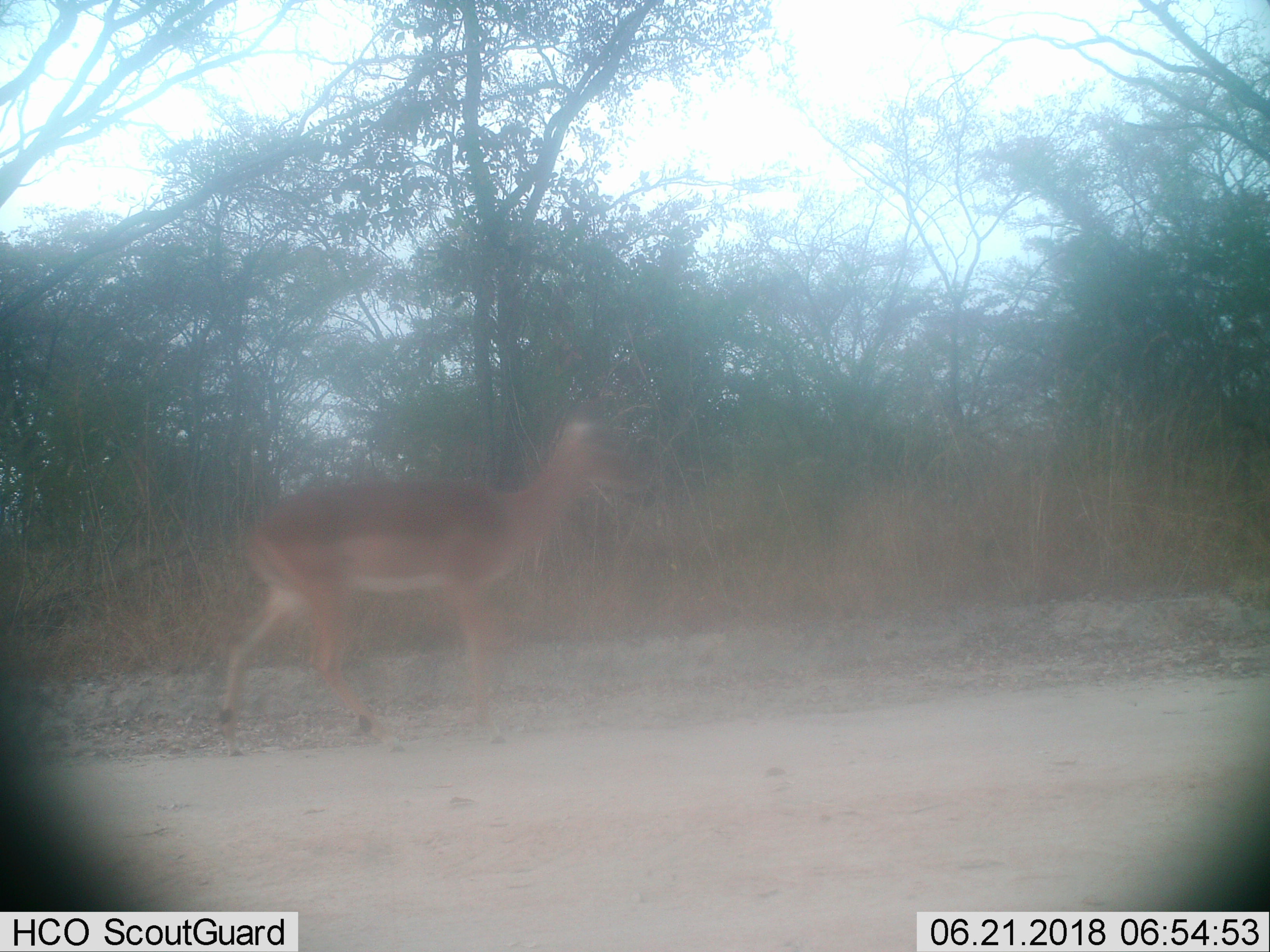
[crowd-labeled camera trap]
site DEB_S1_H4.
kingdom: Animalia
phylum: Chordata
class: Mammalia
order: Artiodactyla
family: Bovidae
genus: Aepyceros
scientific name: Aepyceros melampus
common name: impala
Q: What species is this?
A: Impala (Aepyceros melampus).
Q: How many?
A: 1.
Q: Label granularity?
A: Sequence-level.